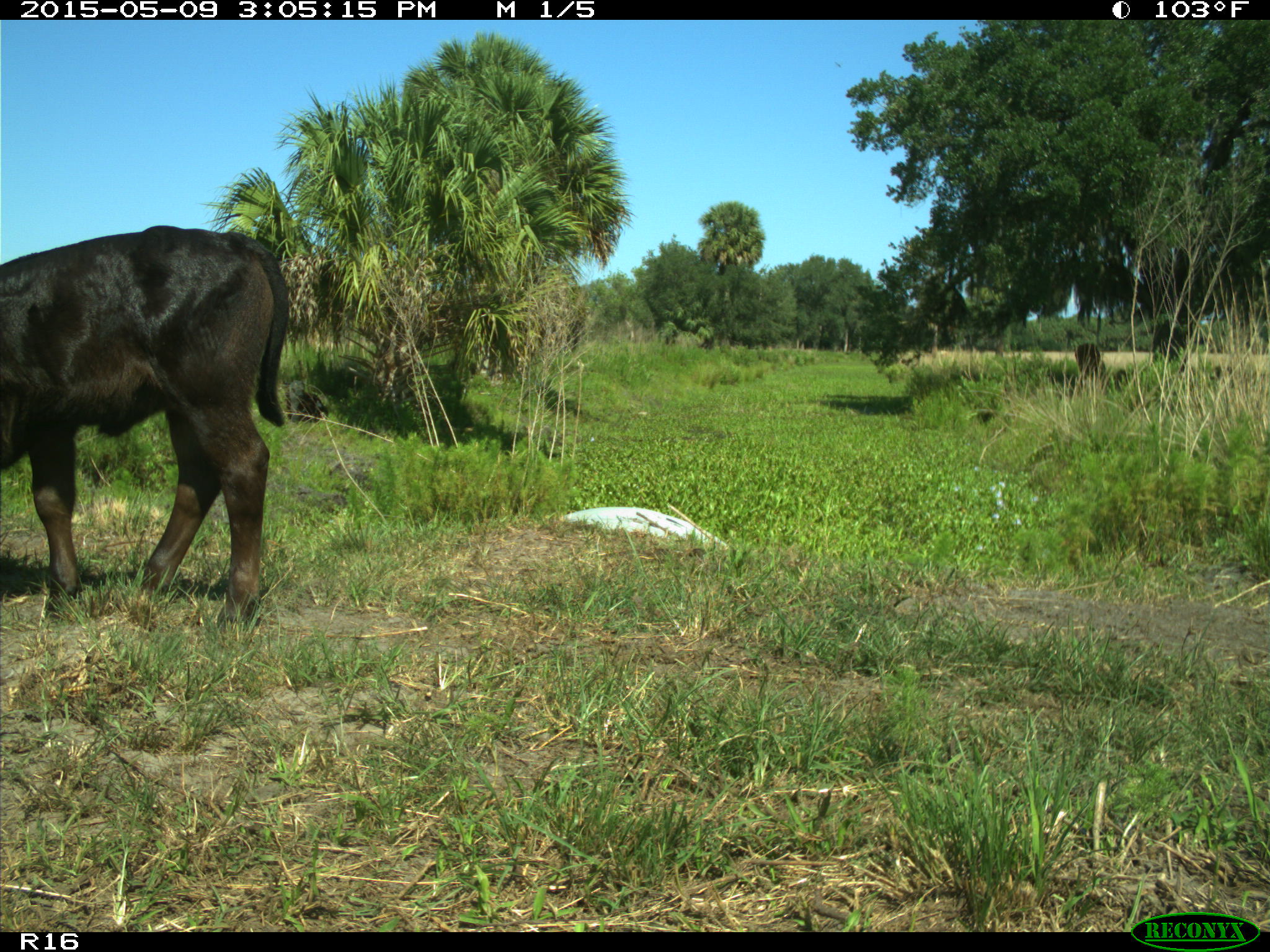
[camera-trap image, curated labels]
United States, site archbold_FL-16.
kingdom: Animalia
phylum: Chordata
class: Mammalia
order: Artiodactyla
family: Bovidae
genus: Bos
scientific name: Bos taurus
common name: domestic cow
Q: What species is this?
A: Bos taurus (domestic cow).